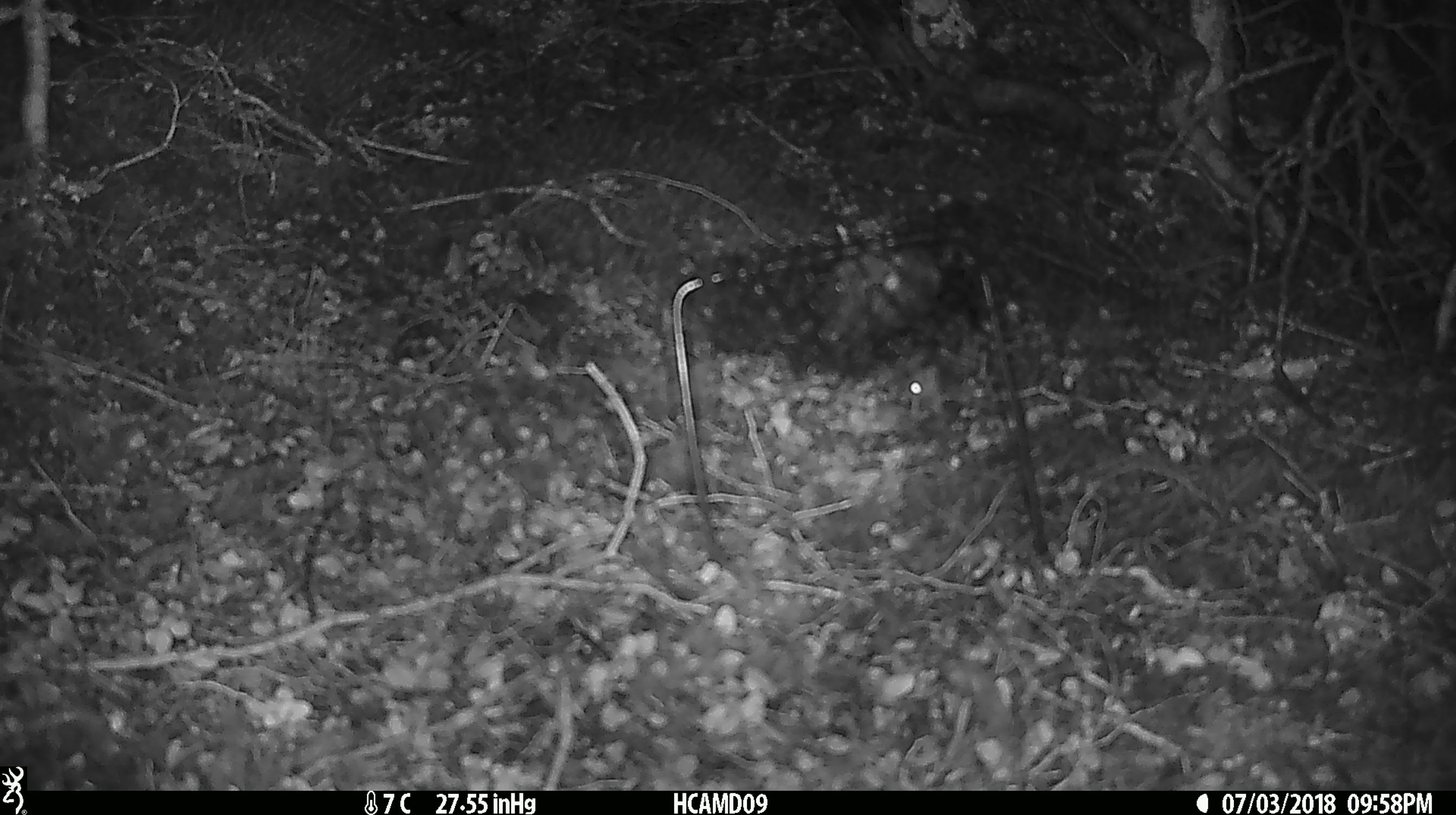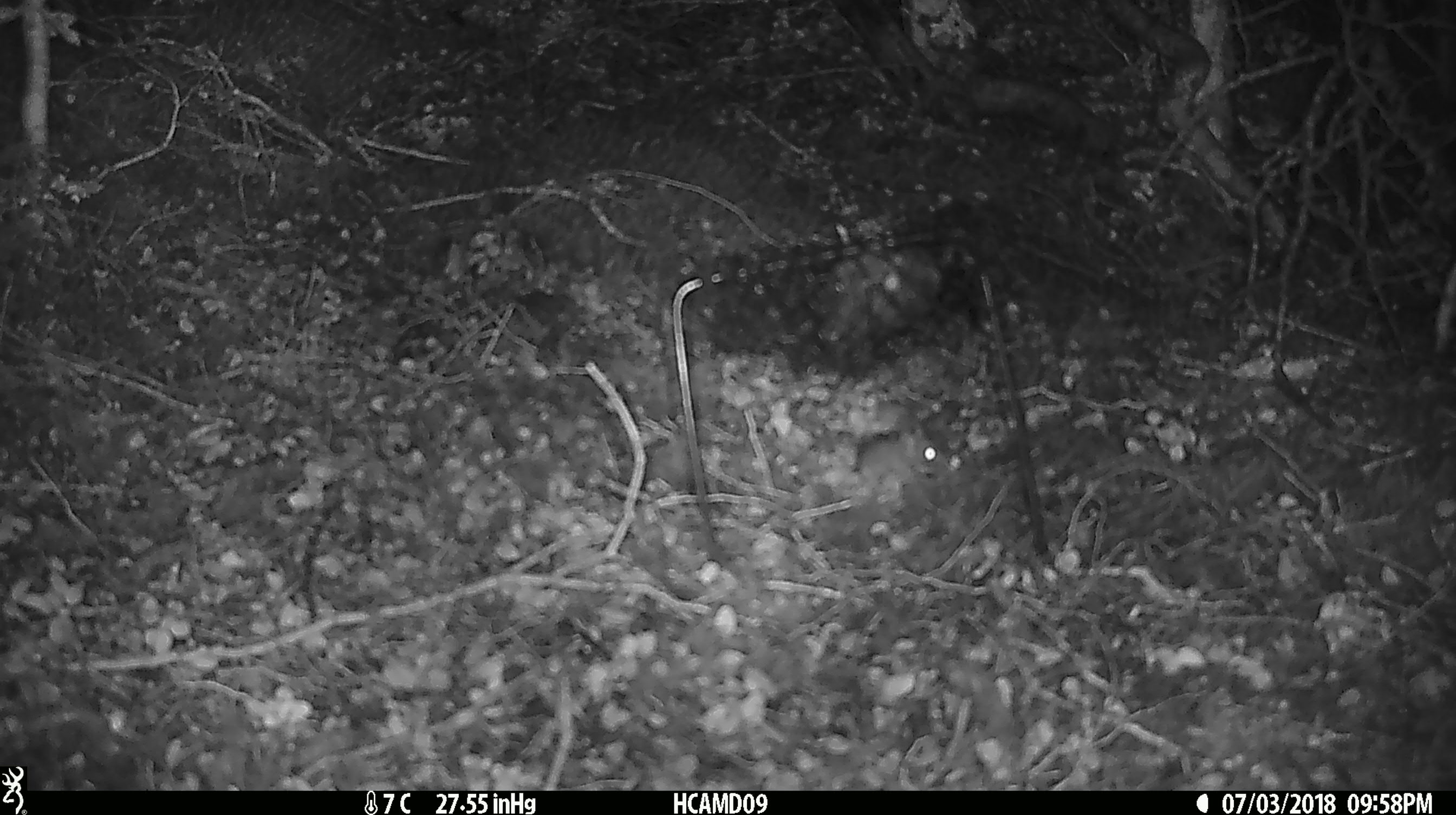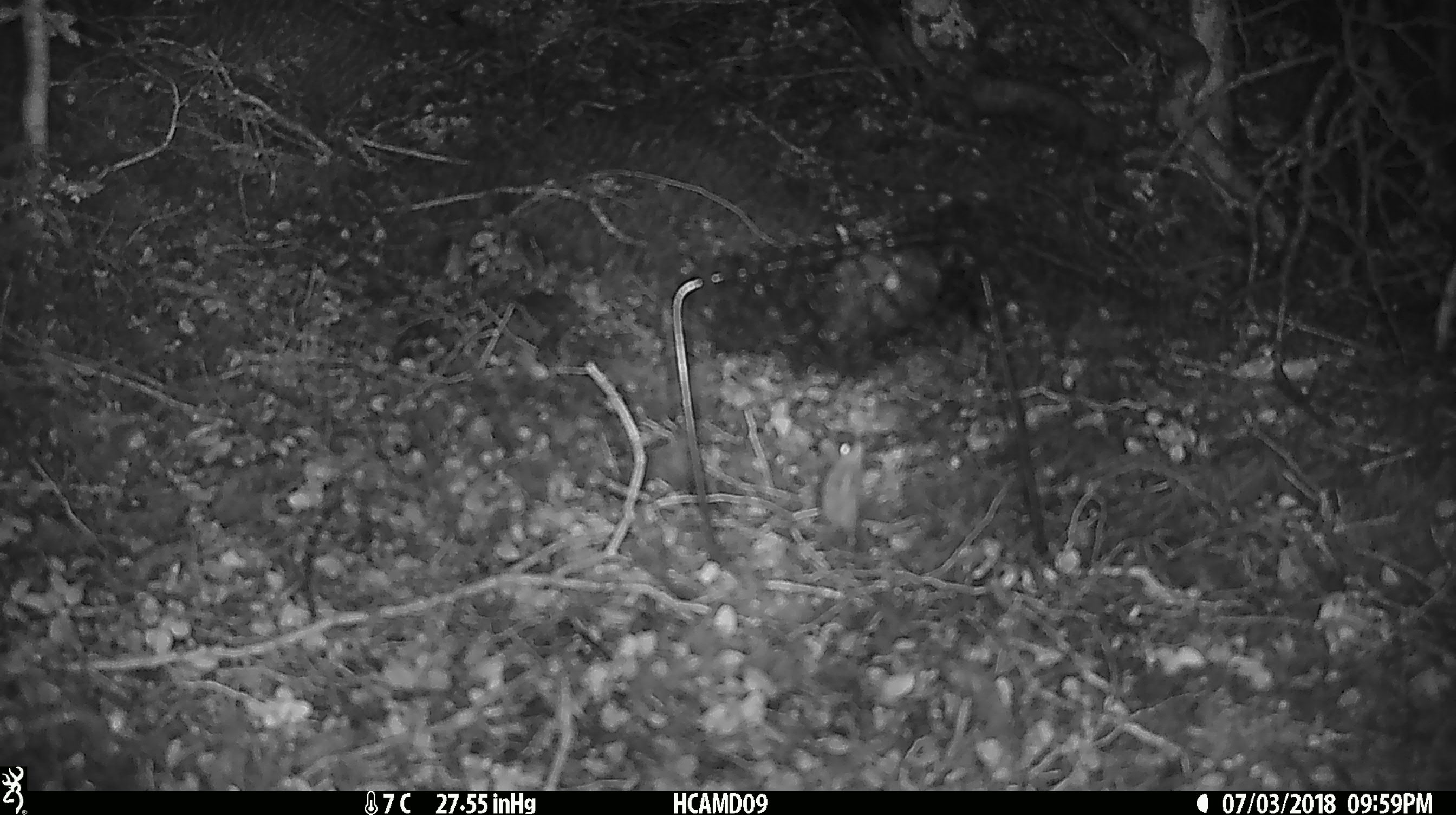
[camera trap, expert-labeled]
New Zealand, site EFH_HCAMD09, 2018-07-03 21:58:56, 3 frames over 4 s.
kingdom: Animalia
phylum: Chordata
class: Mammalia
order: Rodentia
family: Muridae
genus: Mus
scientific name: Mus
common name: mouse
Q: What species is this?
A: Mouse (Mus).